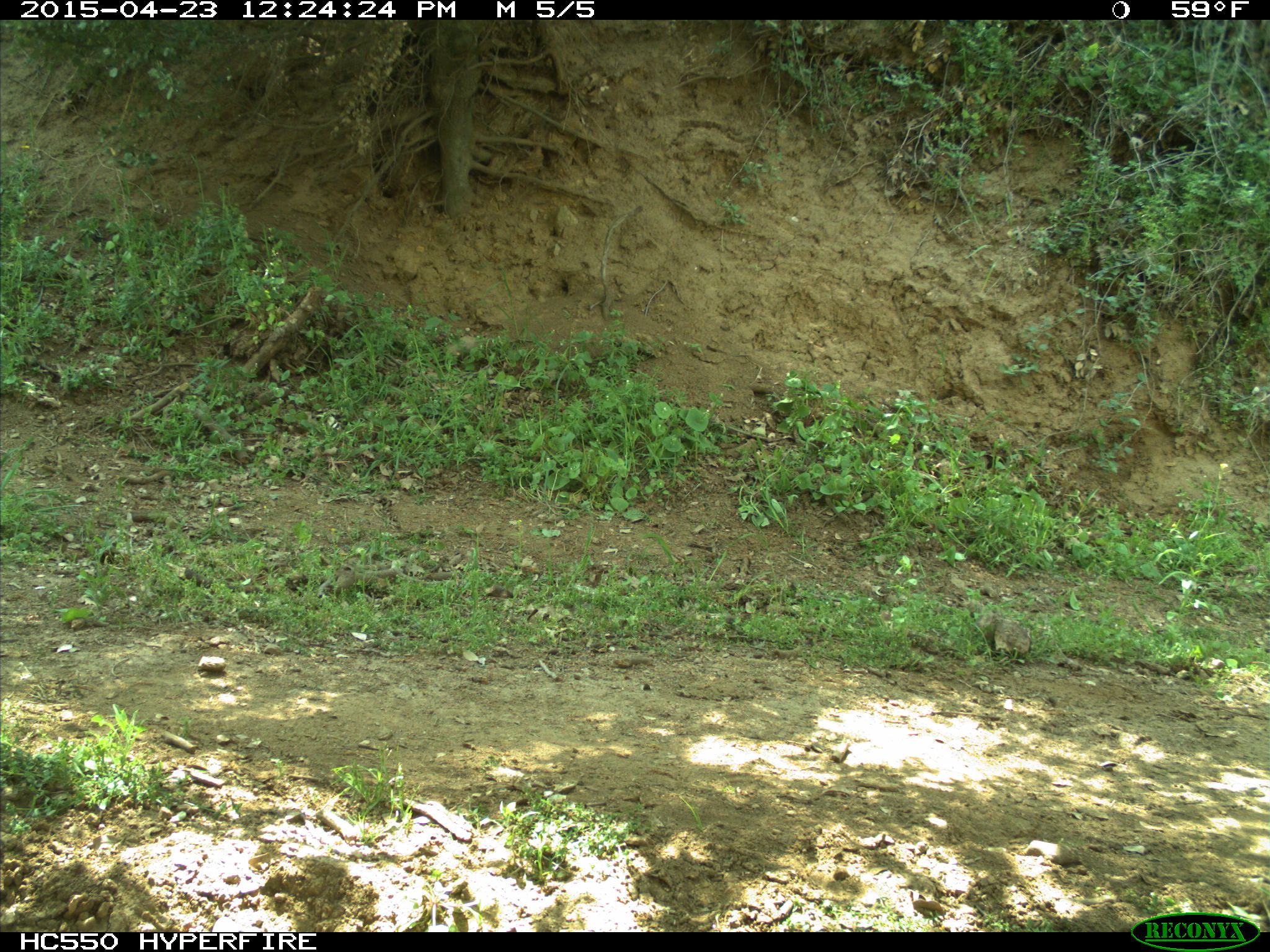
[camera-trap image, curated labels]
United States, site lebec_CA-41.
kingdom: Animalia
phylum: Chordata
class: Mammalia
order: Artiodactyla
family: Bovidae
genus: Bos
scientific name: Bos taurus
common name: domestic cow